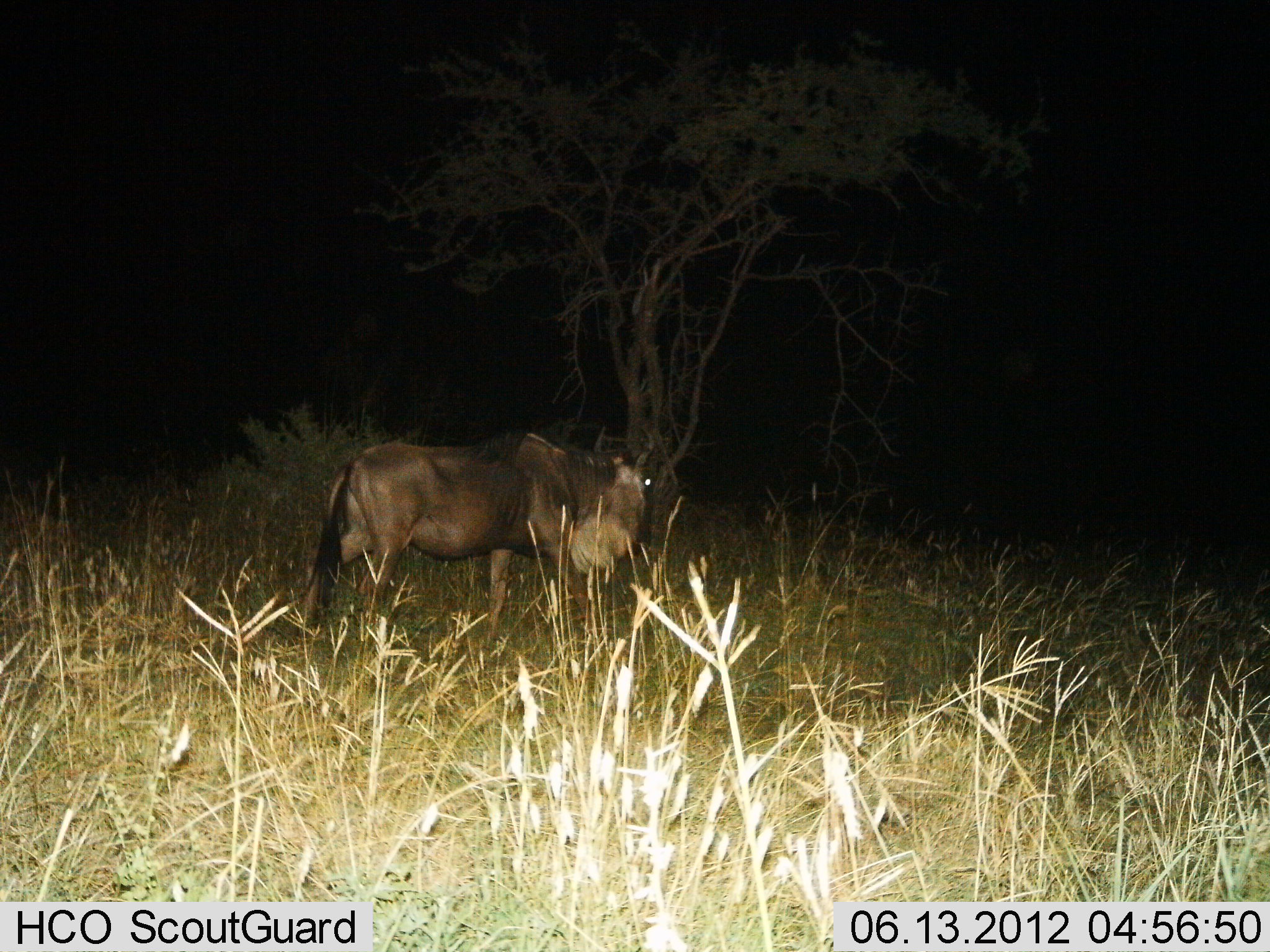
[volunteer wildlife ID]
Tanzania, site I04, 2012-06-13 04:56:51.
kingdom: Animalia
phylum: Chordata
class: Mammalia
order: Artiodactyla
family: Bovidae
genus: Connochaetes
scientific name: Connochaetes taurinus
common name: blue wildebeest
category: wildebeest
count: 1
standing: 90%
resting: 0%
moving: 20%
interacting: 0%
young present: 0%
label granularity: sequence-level